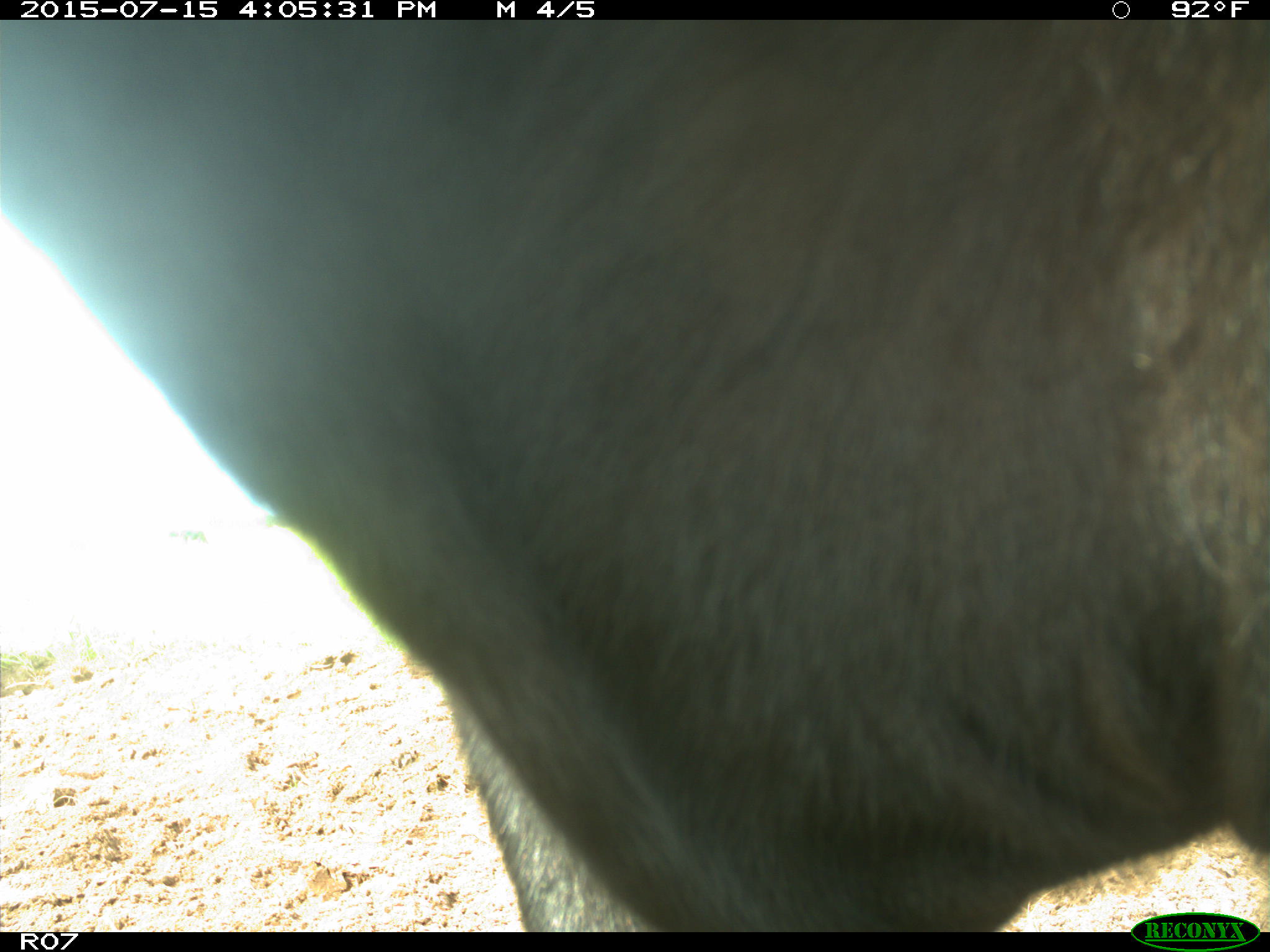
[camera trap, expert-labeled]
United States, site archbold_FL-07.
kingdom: Animalia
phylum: Chordata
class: Mammalia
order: Artiodactyla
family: Bovidae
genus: Bos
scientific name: Bos taurus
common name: domestic cow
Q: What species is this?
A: Bos taurus (domestic cow).